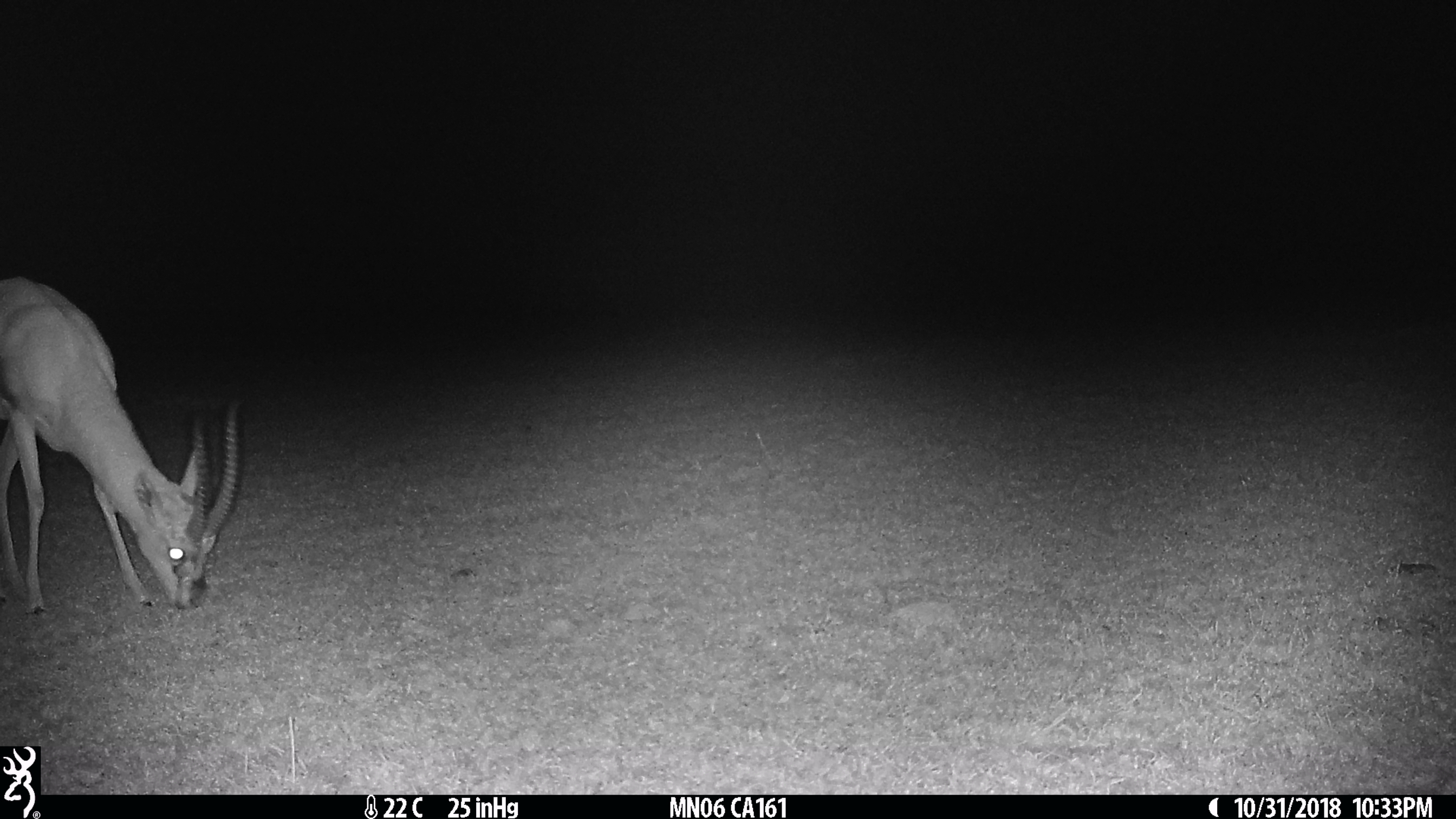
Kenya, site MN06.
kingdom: Animalia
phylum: Chordata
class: Mammalia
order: Artiodactyla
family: Bovidae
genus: Eudorcas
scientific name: Eudorcas thomsonii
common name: thomon's gazelle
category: gazelle thomsons